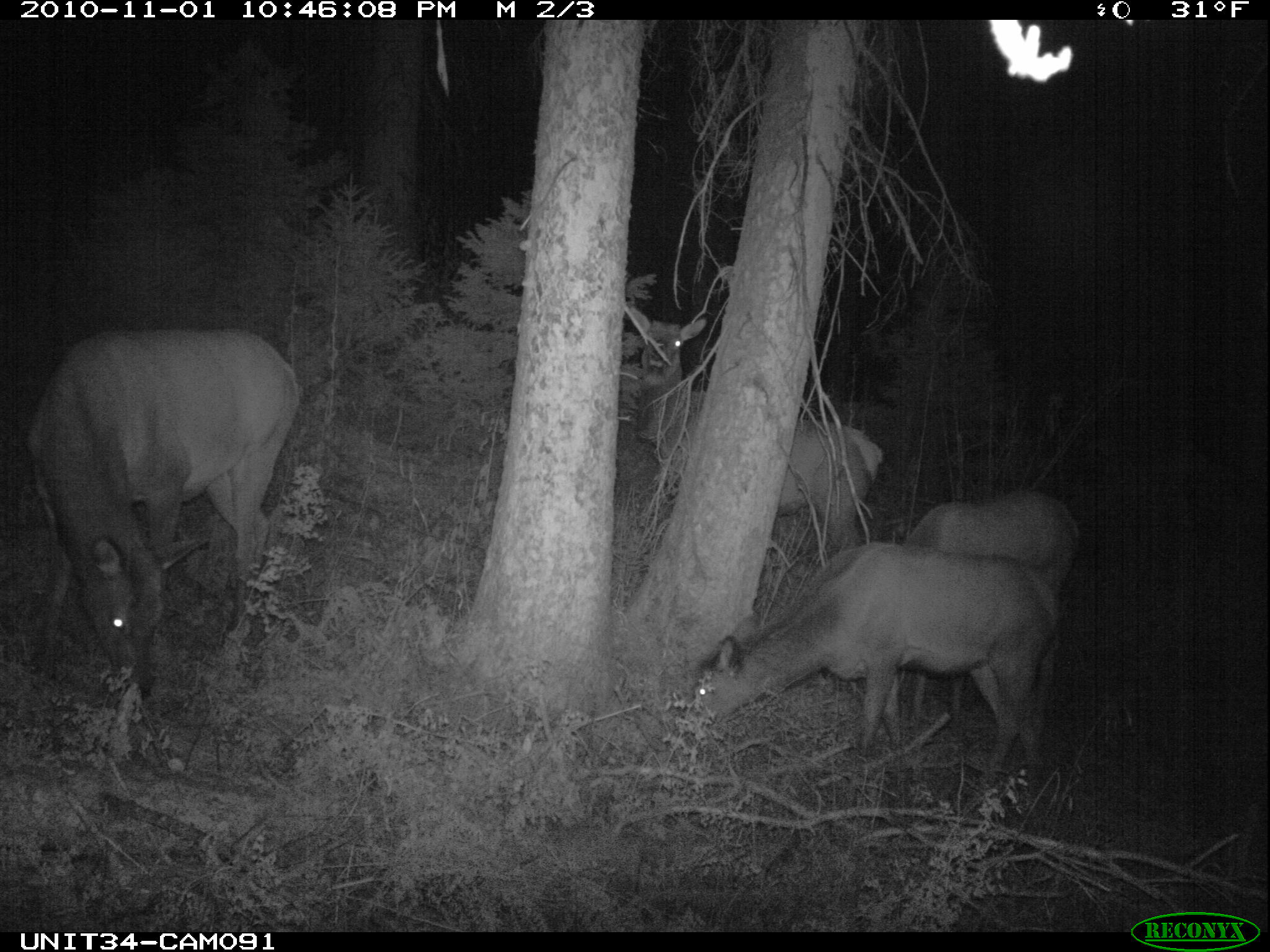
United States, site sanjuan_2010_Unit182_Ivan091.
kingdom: Animalia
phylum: Chordata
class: Mammalia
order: Artiodactyla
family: Cervidae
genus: Cervus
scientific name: Cervus elaphus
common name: red deer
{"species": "Cervus elaphus (red deer)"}